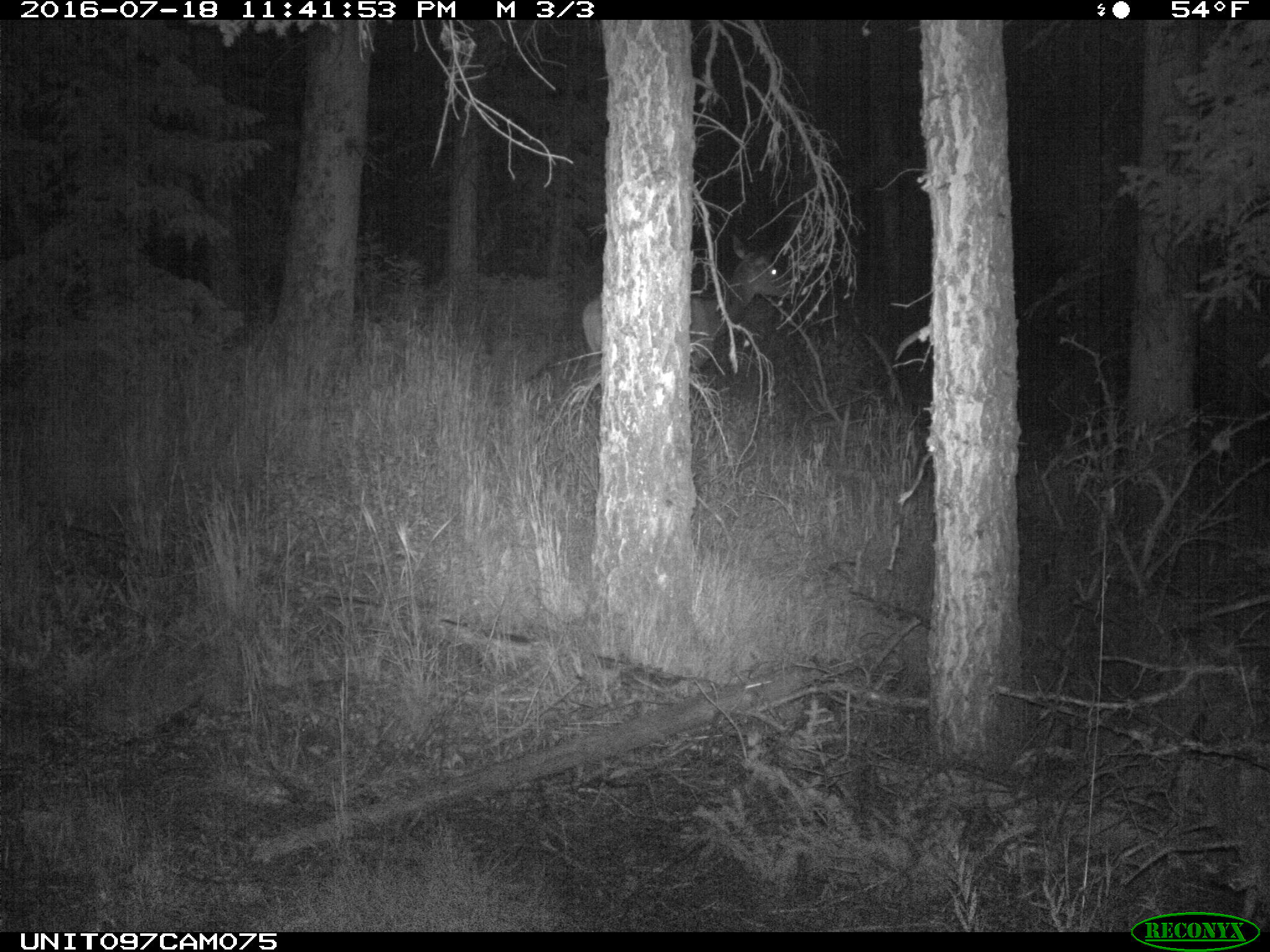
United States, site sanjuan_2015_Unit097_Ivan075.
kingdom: Animalia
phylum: Chordata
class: Mammalia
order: Artiodactyla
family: Cervidae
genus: Cervus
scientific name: Cervus elaphus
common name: red deer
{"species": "Cervus elaphus (red deer)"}